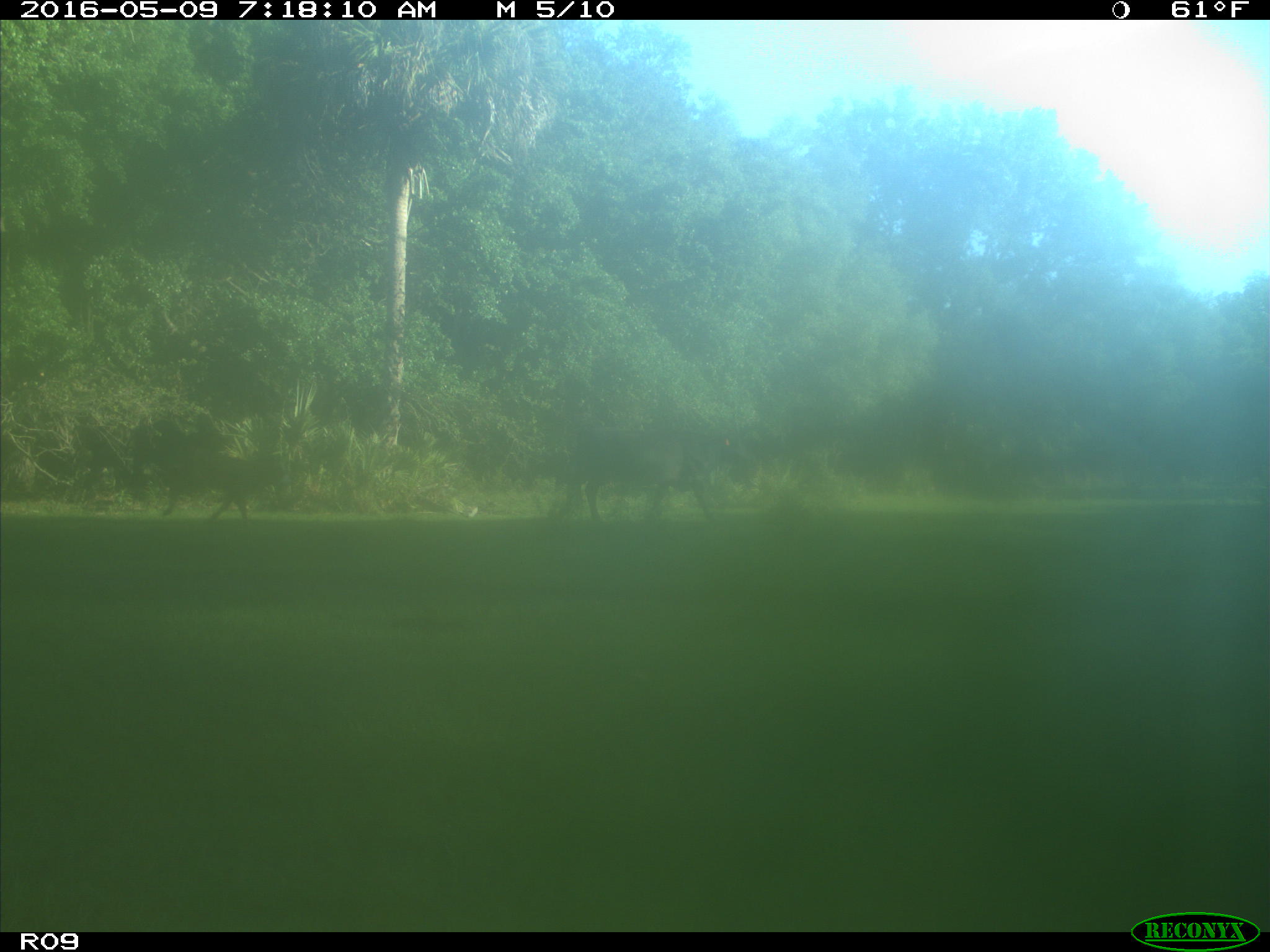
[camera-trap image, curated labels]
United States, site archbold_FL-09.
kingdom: Animalia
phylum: Chordata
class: Mammalia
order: Artiodactyla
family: Bovidae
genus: Bos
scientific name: Bos taurus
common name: domestic cow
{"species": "Bos taurus (domestic cow)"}